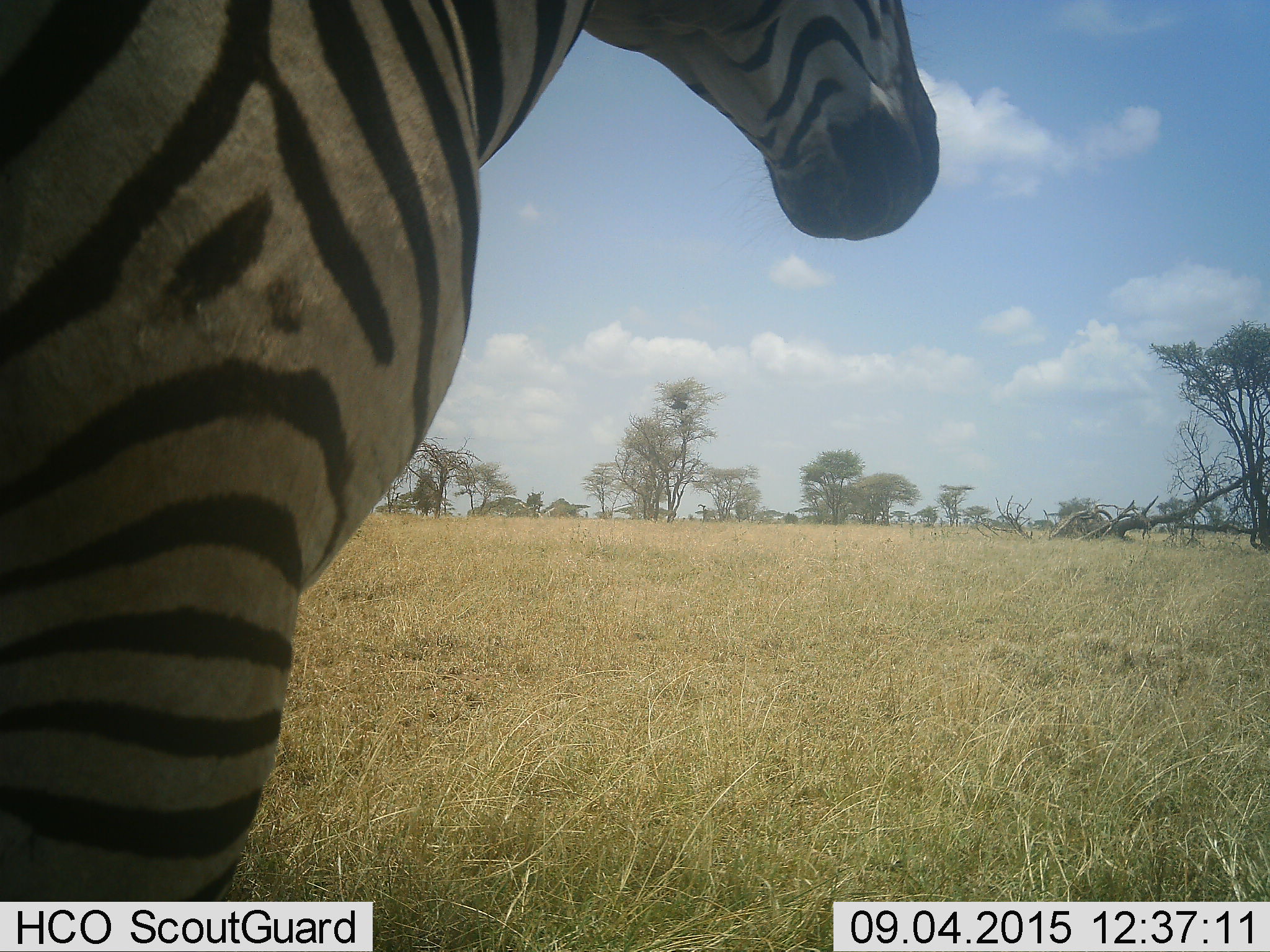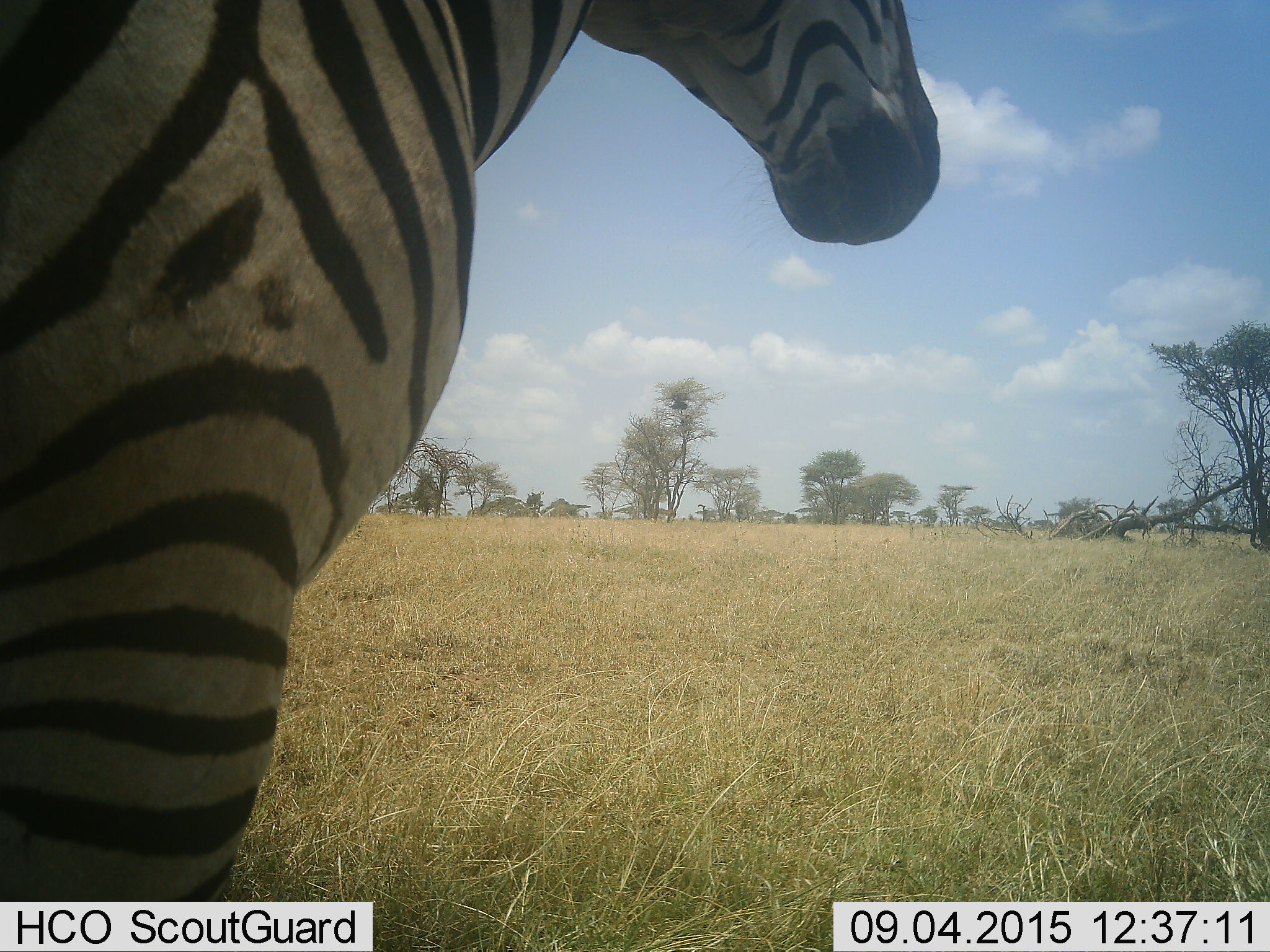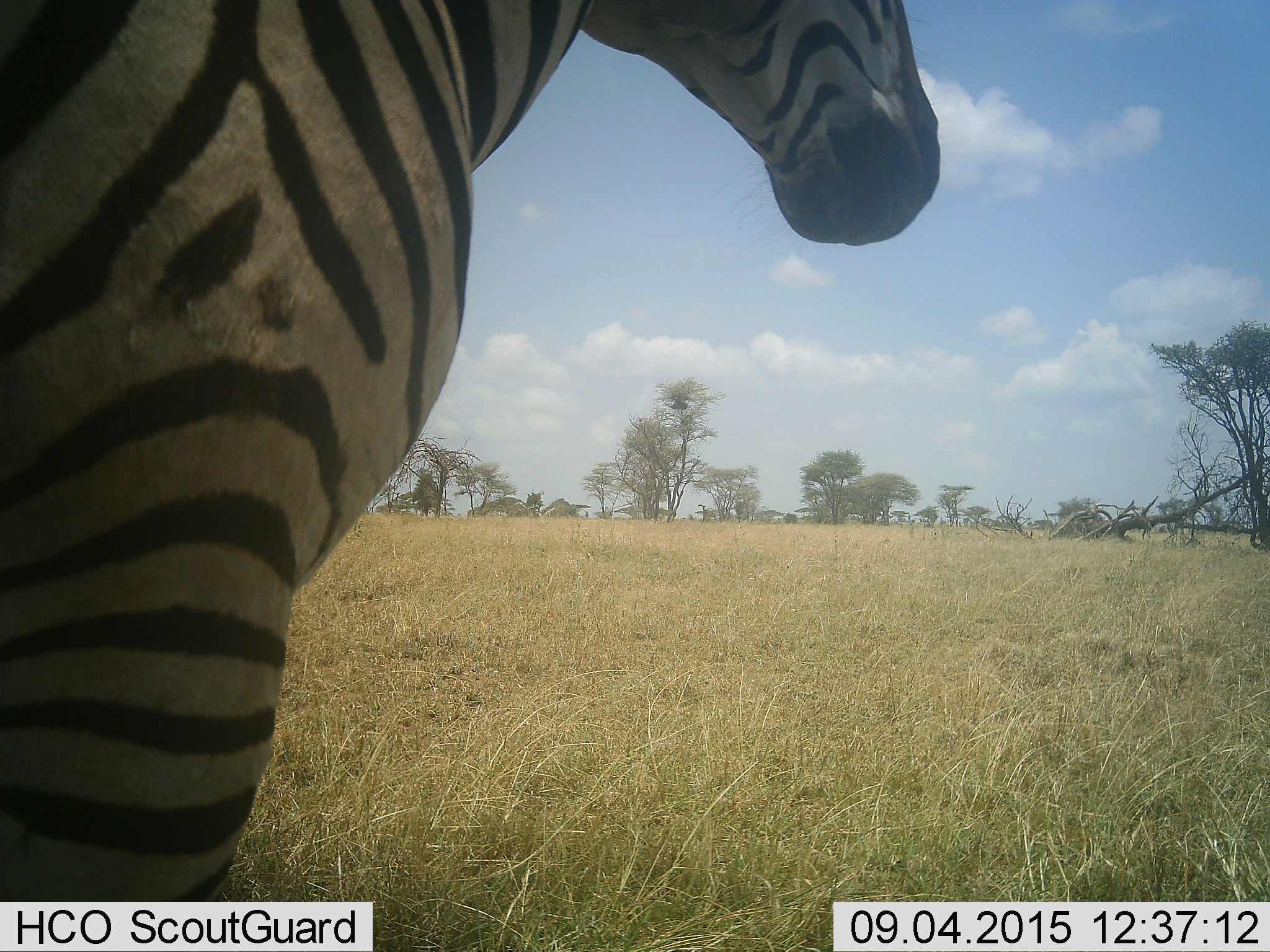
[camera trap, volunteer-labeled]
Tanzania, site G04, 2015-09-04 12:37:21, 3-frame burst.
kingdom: Animalia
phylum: Chordata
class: Mammalia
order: Perissodactyla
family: Equidae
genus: Equus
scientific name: Equus quagga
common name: plains zebra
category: zebra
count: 1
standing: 94%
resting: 0%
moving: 6%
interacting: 0%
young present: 0%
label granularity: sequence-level